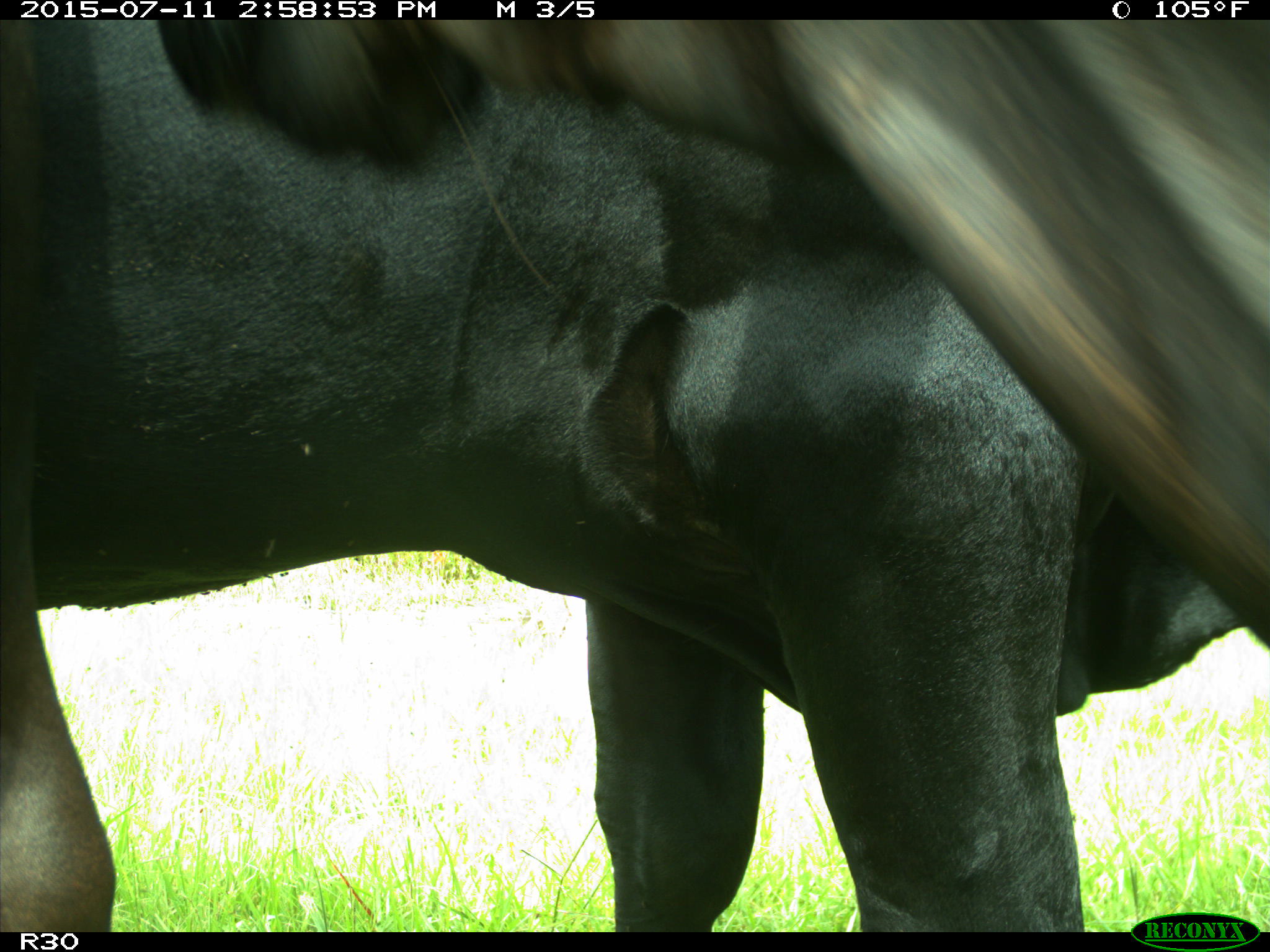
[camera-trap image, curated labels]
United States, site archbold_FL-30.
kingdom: Animalia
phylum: Chordata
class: Mammalia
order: Artiodactyla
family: Bovidae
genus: Bos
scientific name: Bos taurus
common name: domestic cow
Bos taurus (domestic cow).